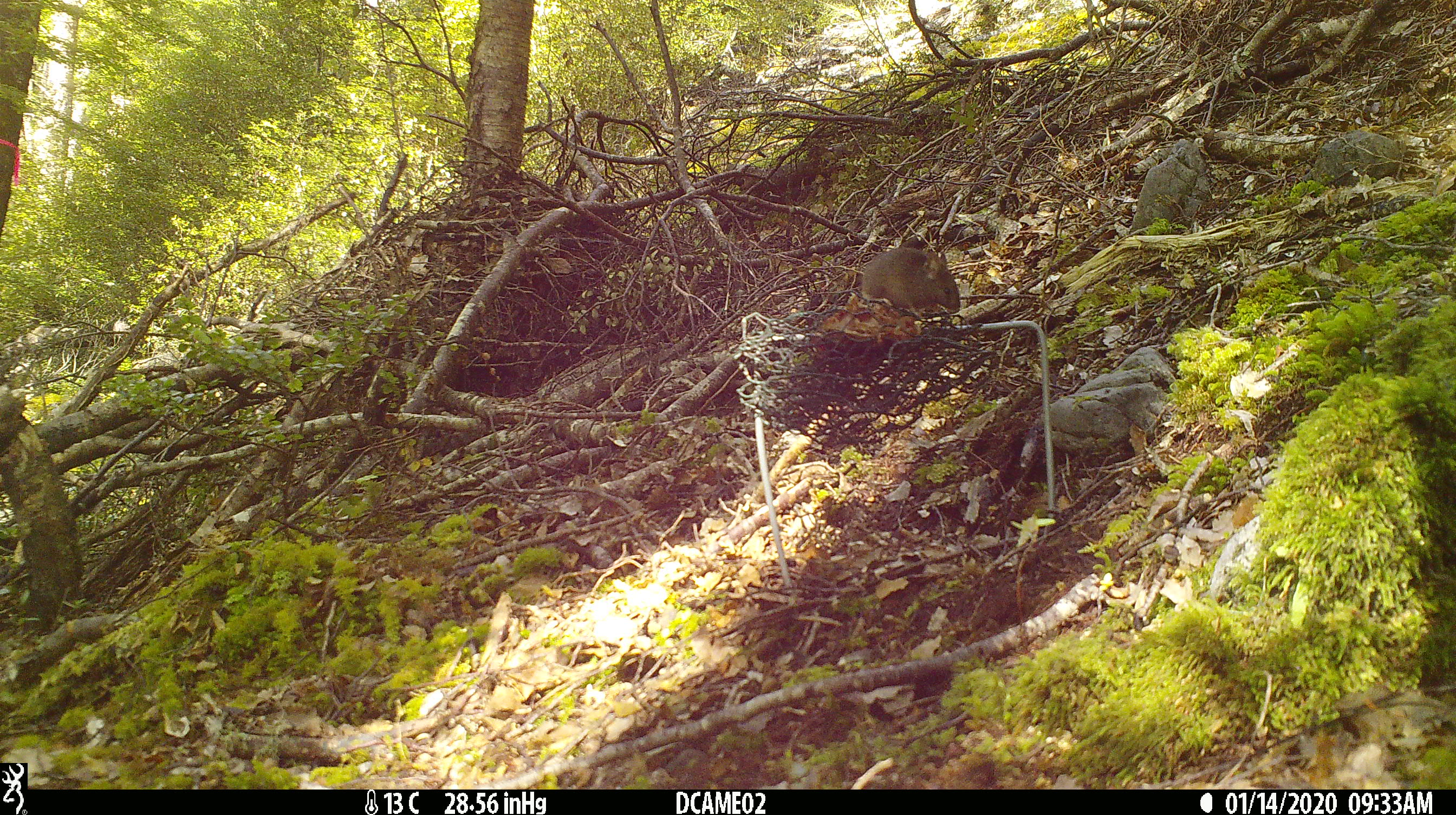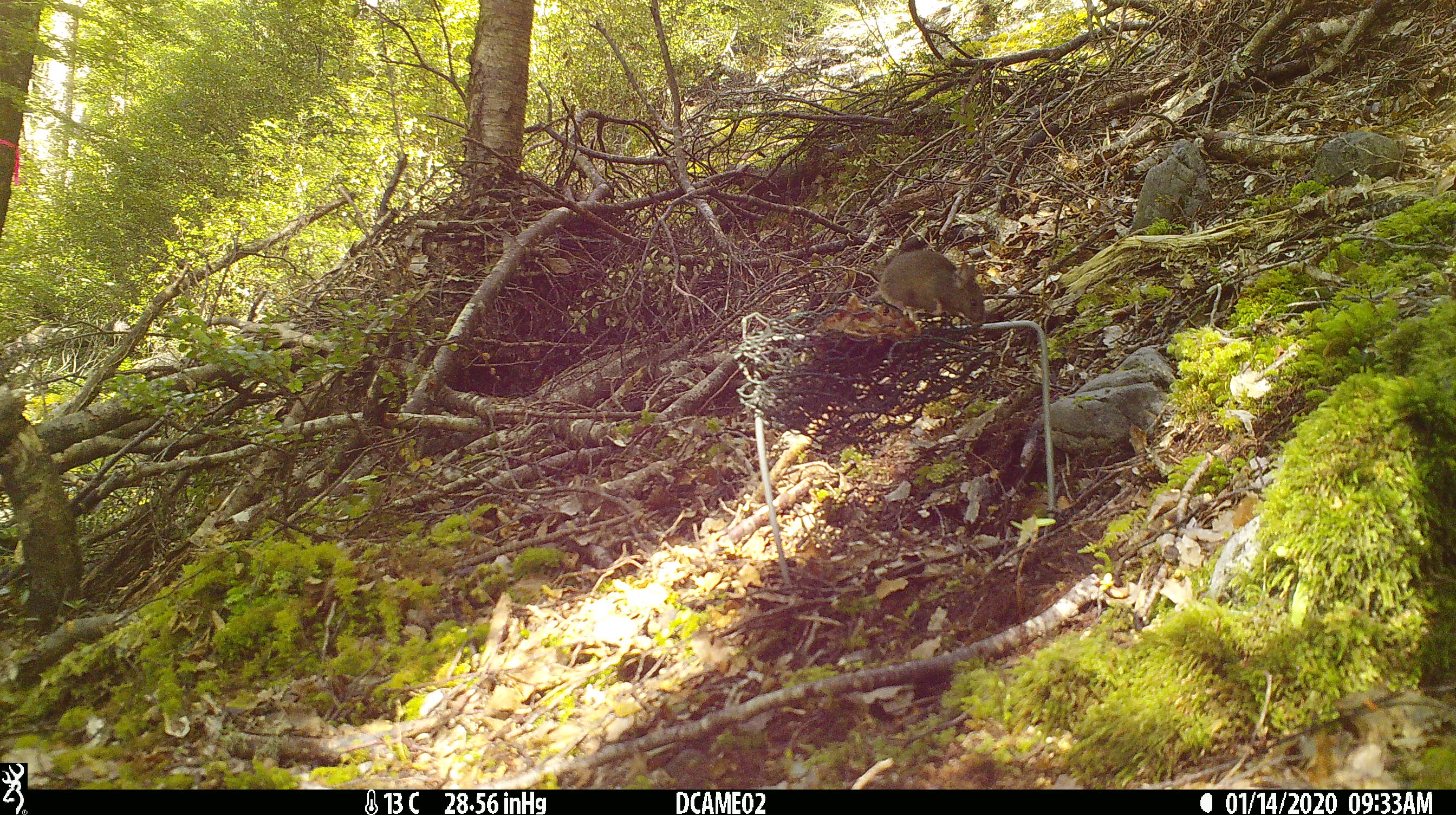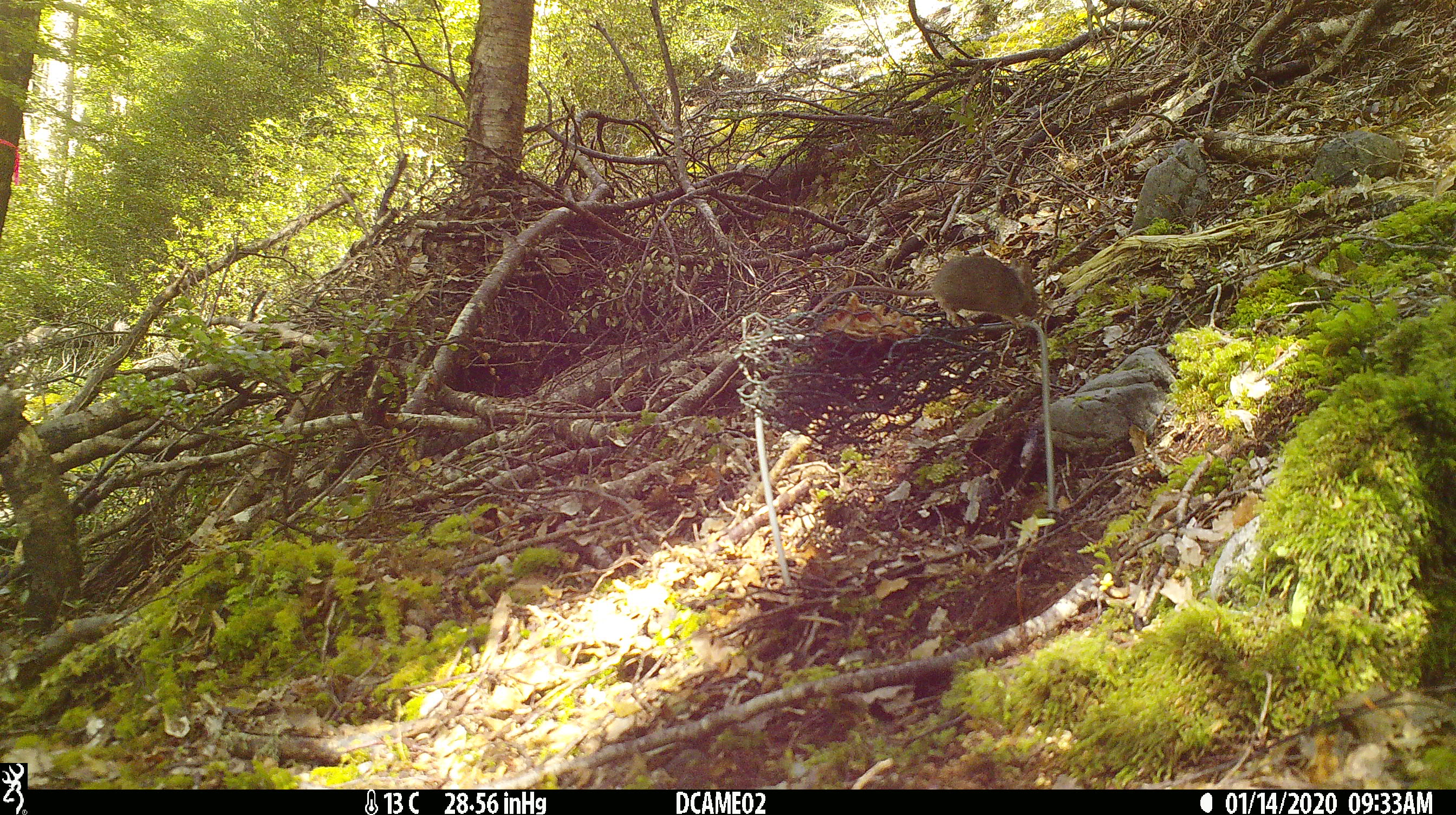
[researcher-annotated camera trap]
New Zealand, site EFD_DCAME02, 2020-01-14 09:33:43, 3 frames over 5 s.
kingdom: Animalia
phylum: Chordata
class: Mammalia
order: Rodentia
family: Muridae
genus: Mus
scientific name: Mus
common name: mouse